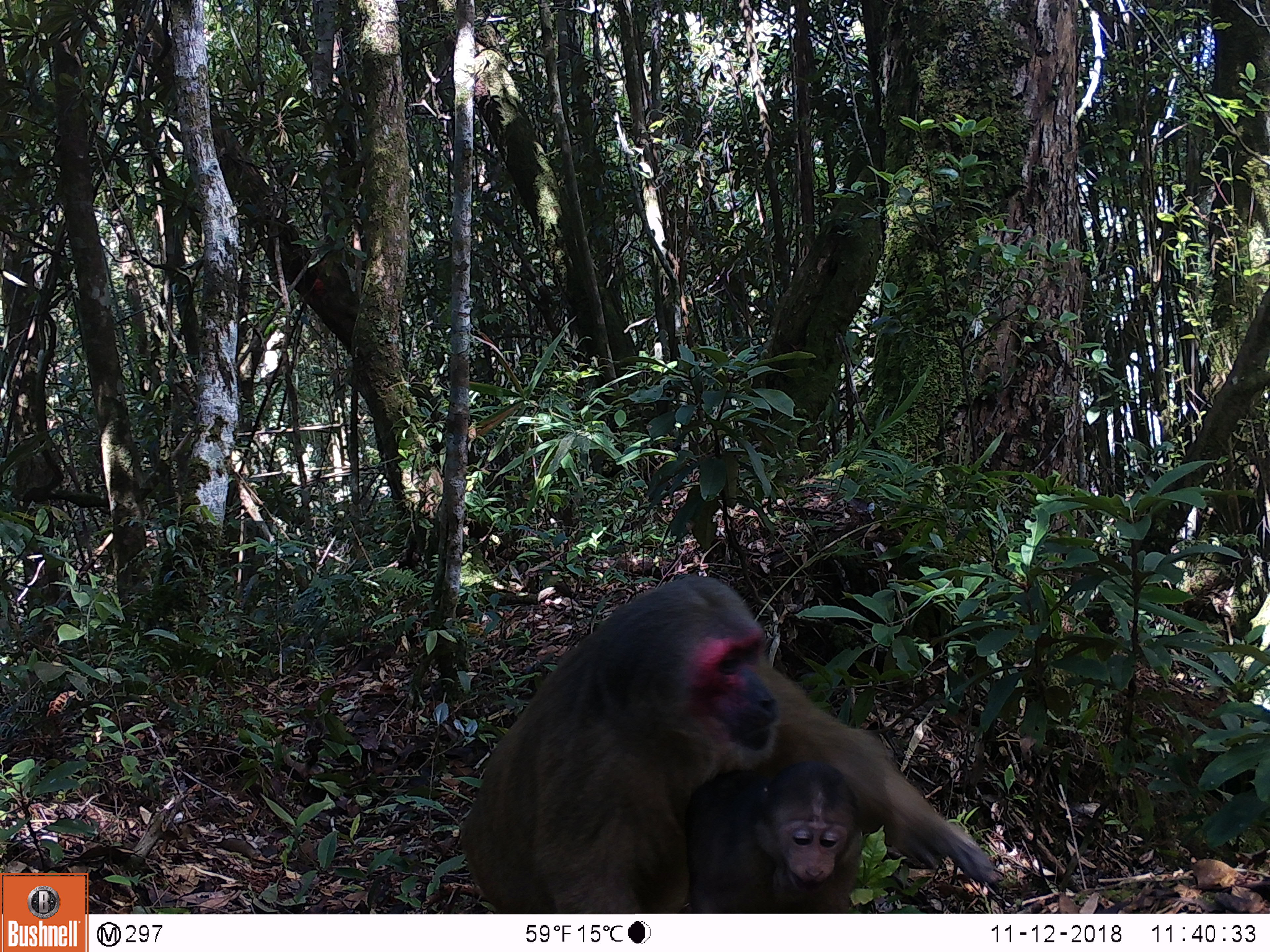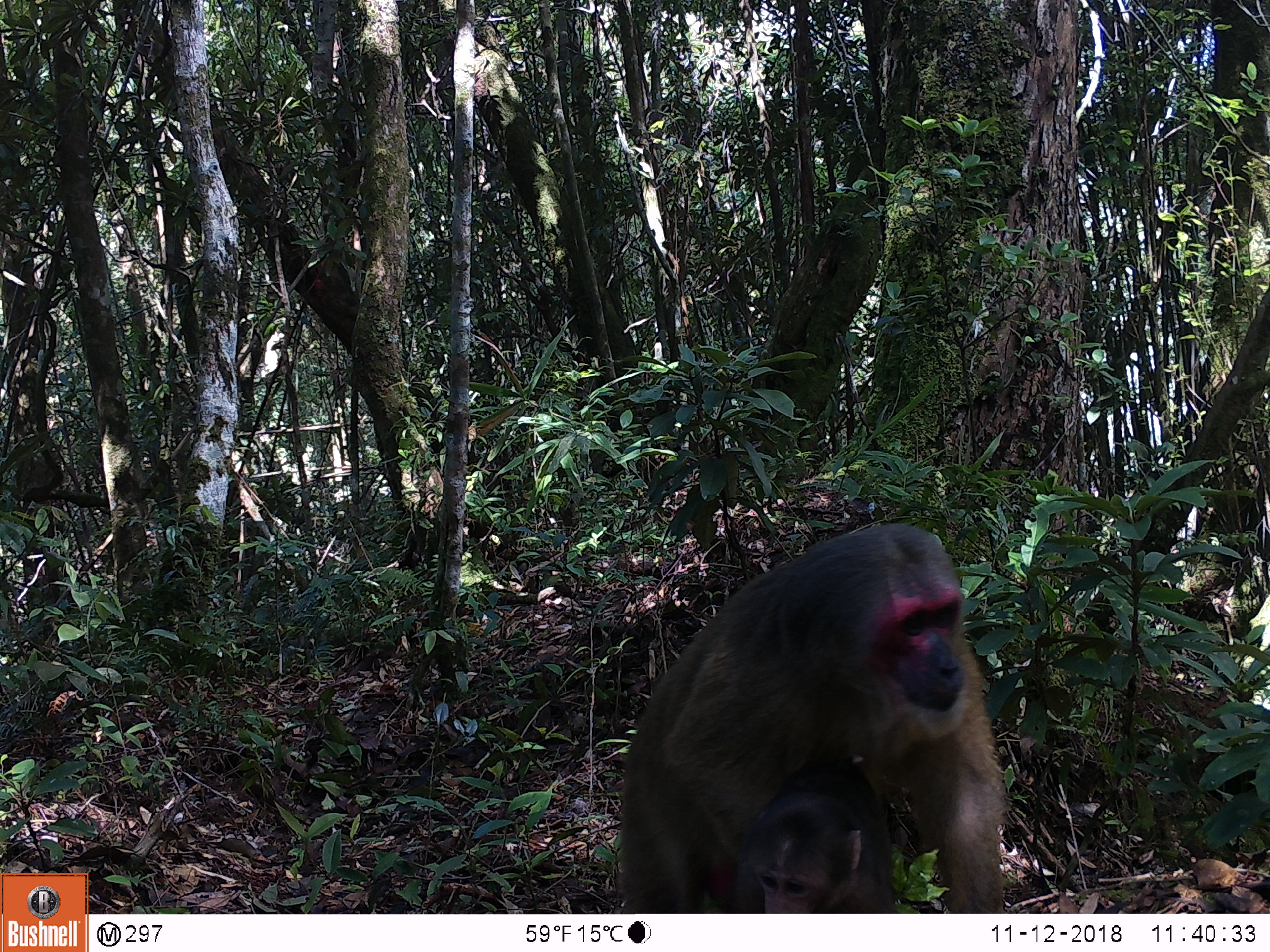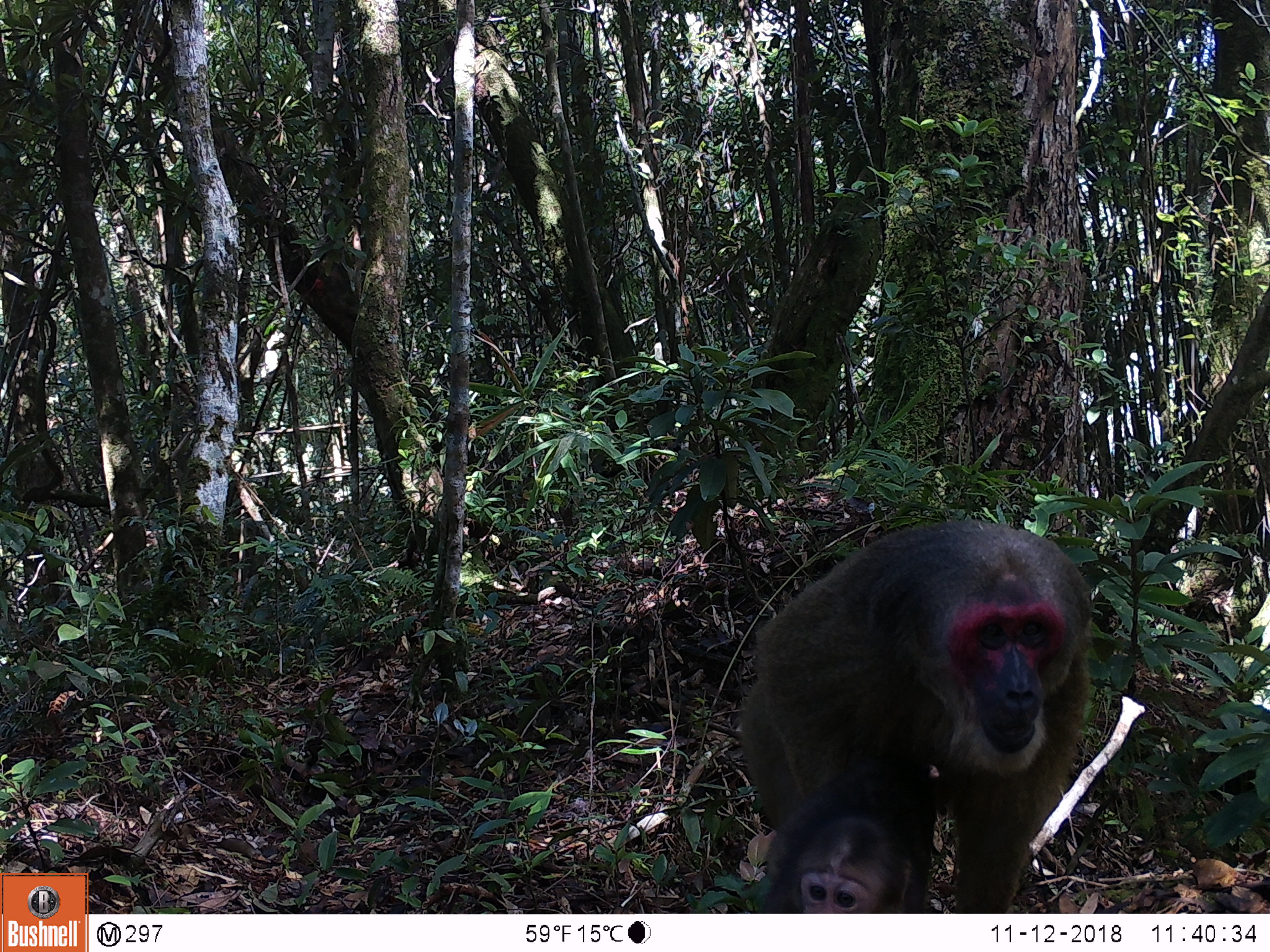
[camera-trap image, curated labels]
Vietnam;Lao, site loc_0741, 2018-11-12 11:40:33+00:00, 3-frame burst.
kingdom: Animalia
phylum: Chordata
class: Mammalia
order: Primates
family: Cercopithecidae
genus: Macaca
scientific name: Macaca arctoides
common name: stump-tailed macaque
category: stump tailed macaque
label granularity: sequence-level